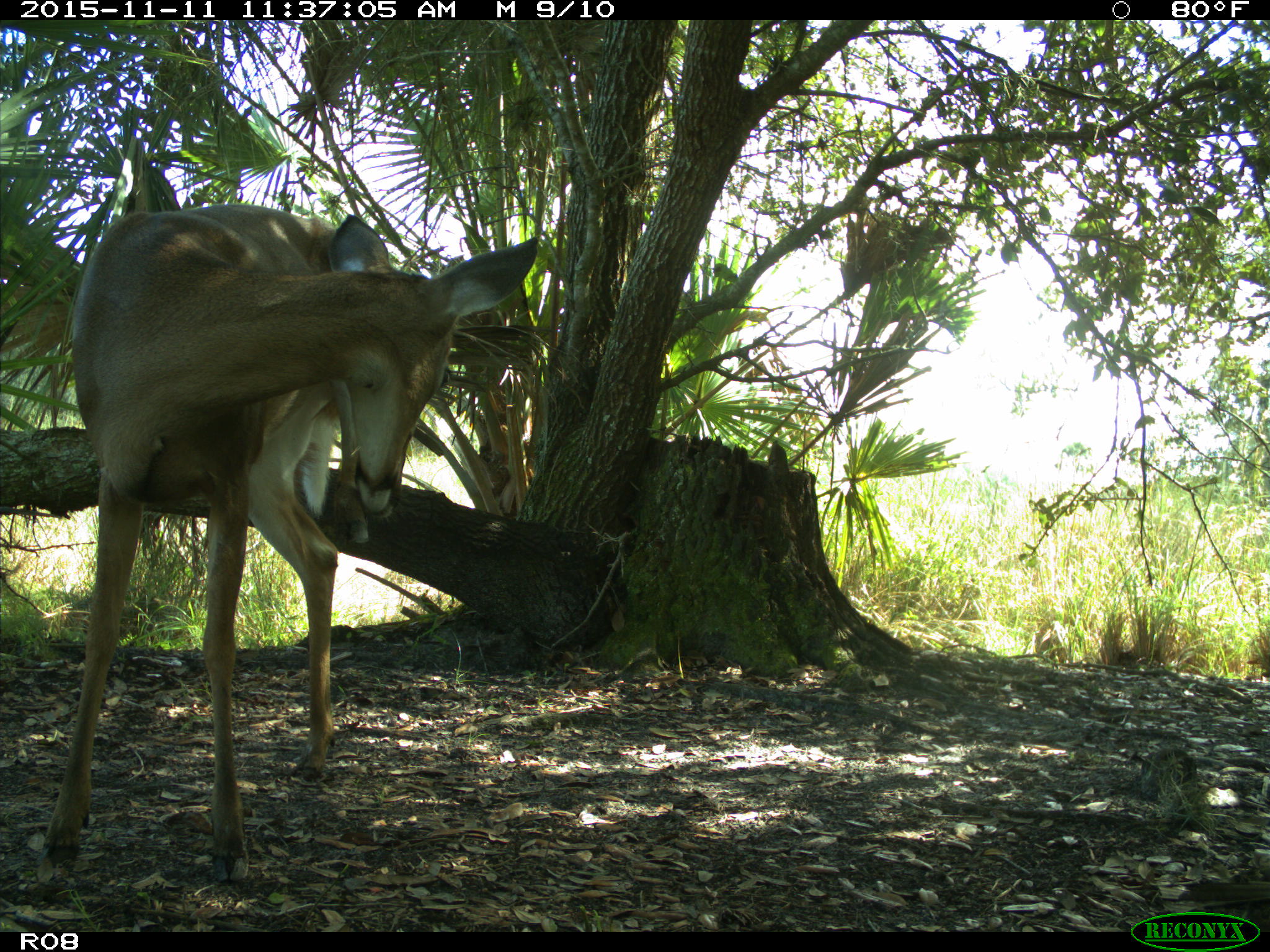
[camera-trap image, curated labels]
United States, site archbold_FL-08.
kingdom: Animalia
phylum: Chordata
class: Mammalia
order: Artiodactyla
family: Cervidae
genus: Odocoileus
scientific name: Odocoileus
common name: deer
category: unidentified deer